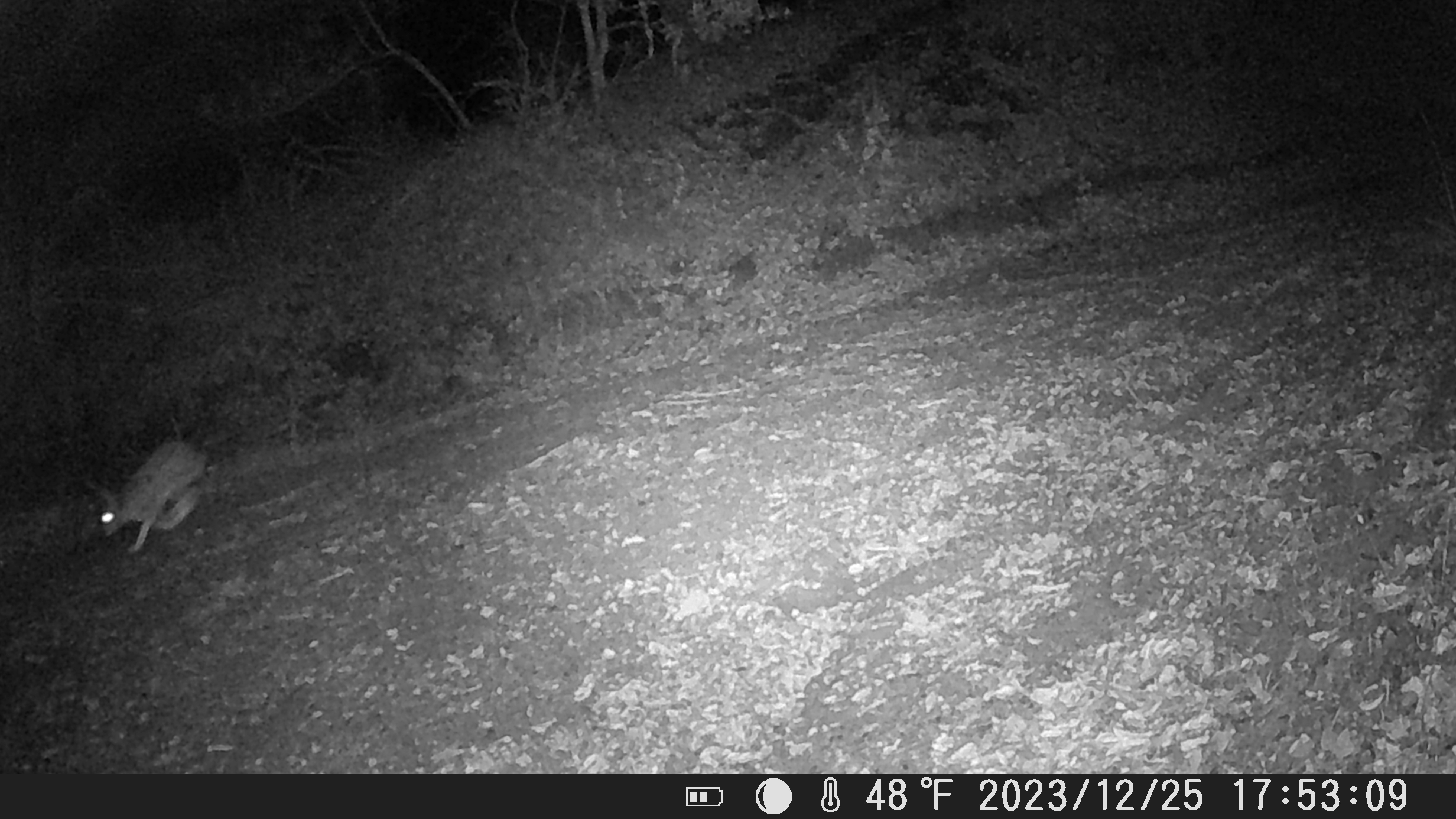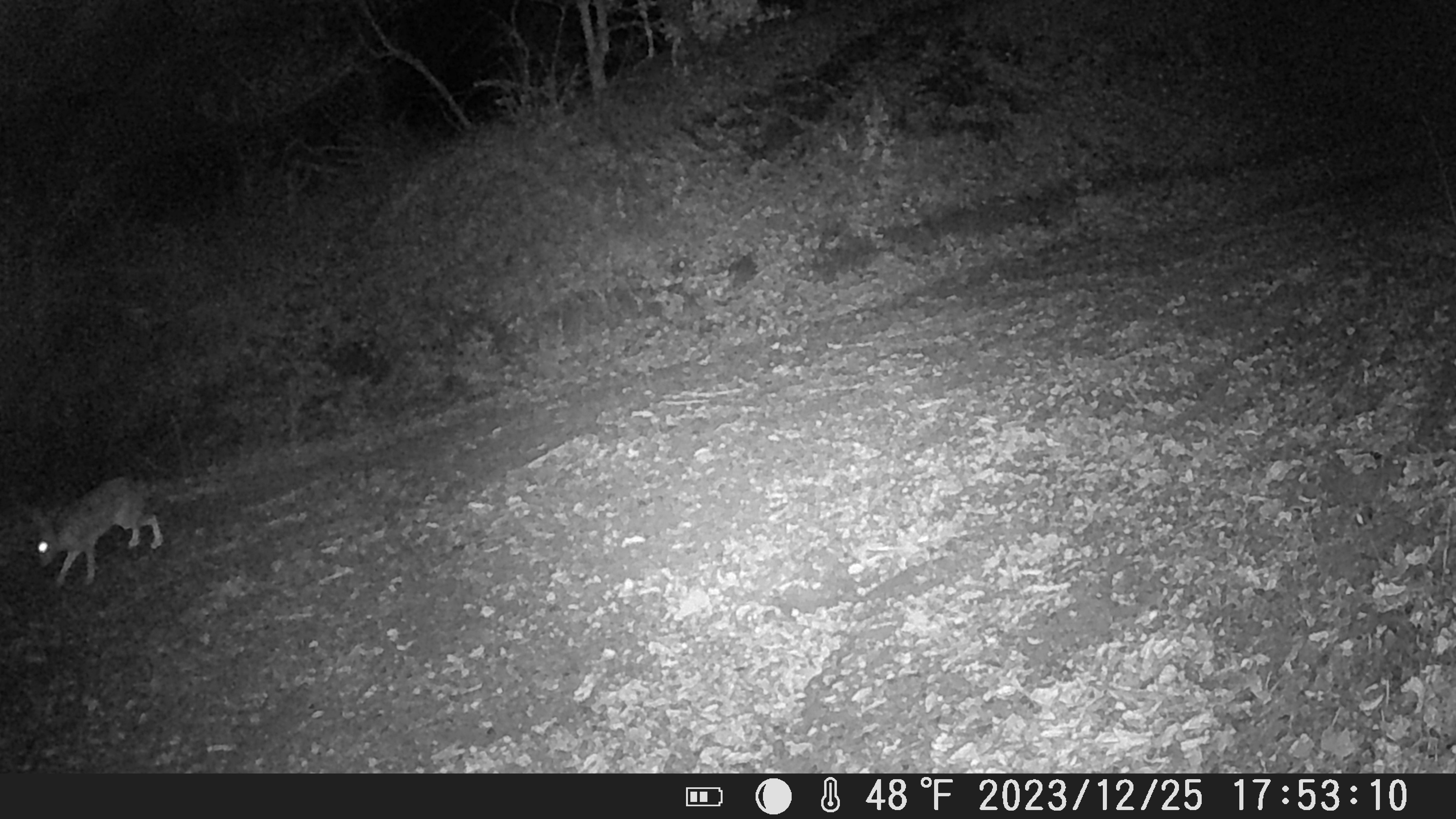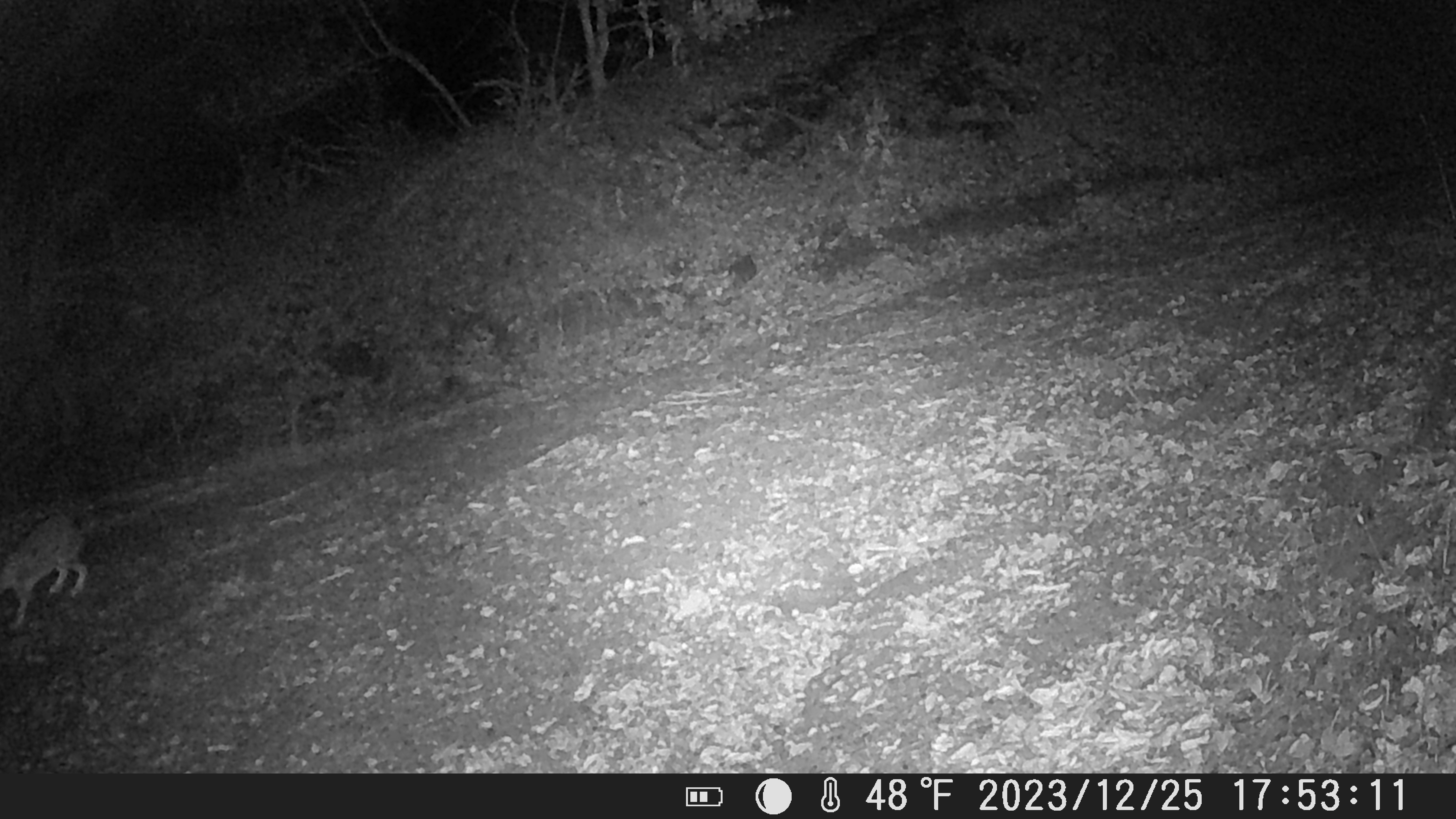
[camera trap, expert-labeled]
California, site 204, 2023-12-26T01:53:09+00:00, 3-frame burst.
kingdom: Animalia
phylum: Chordata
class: Mammalia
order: Lagomorpha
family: Leporidae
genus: Lepus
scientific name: Lepus californicus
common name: black-tailed jackrabbit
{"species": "black-tailed jackrabbit (Lepus californicus)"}